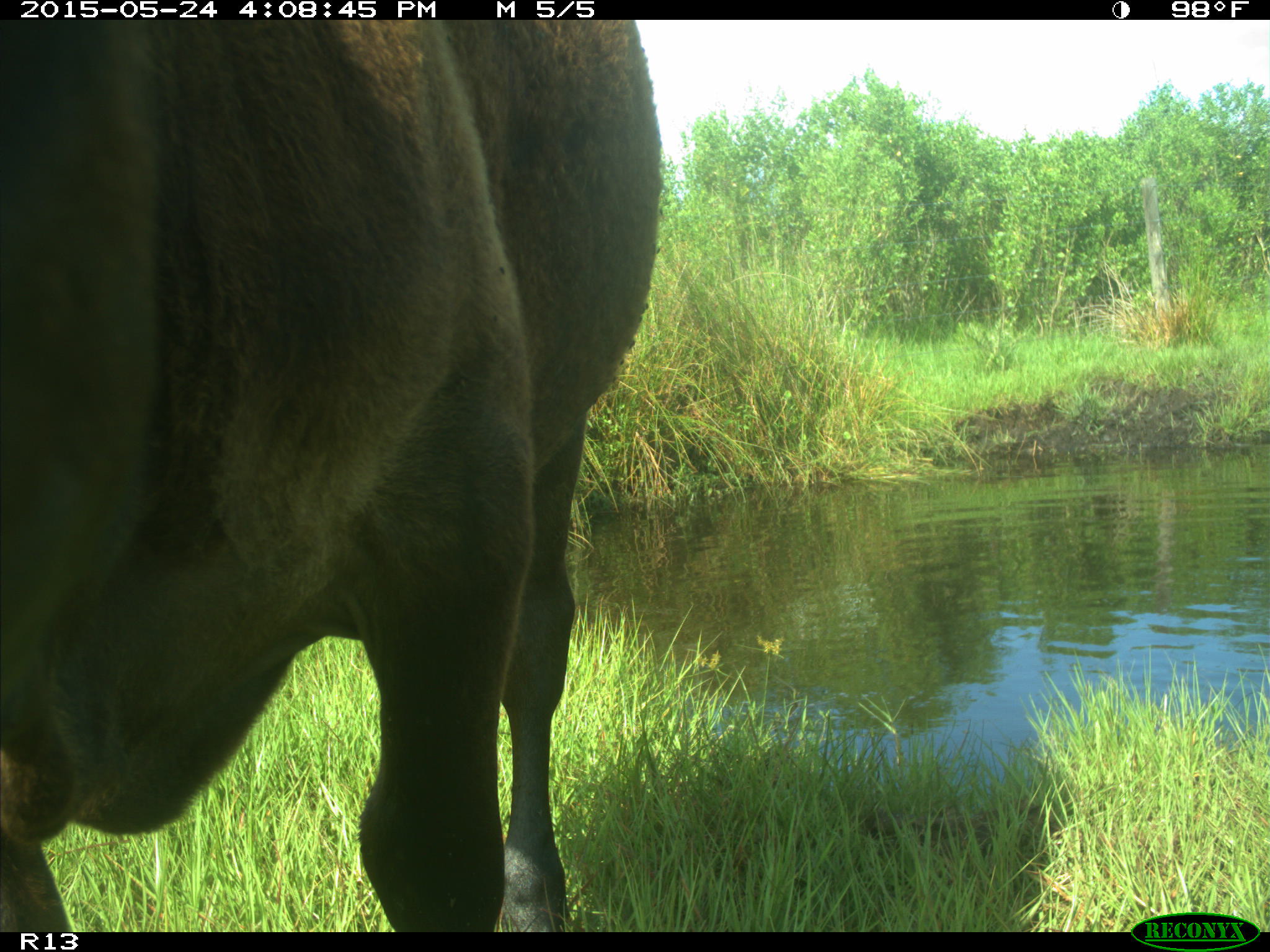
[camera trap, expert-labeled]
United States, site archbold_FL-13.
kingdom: Animalia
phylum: Chordata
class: Mammalia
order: Artiodactyla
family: Bovidae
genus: Bos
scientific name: Bos taurus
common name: domestic cow